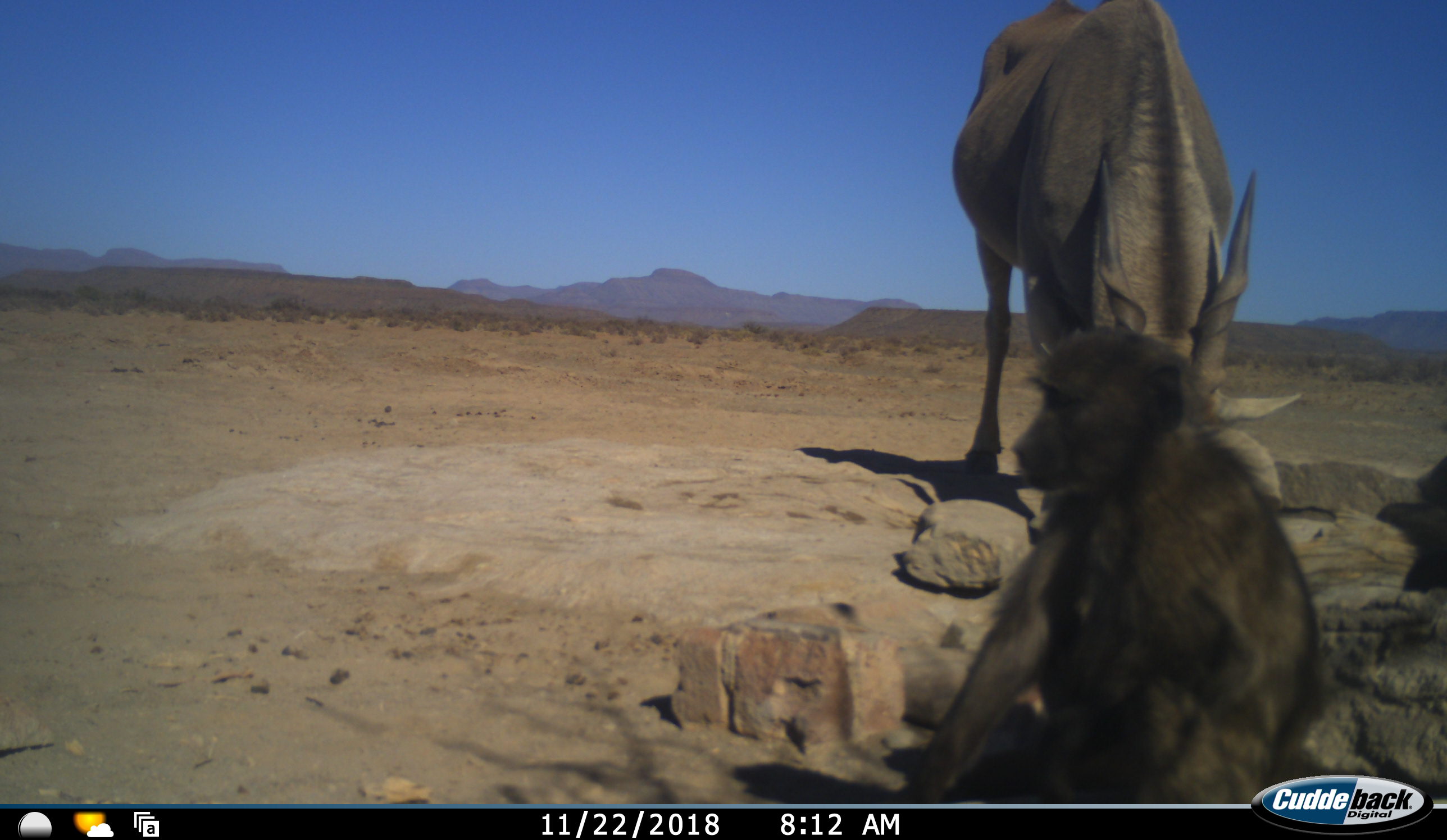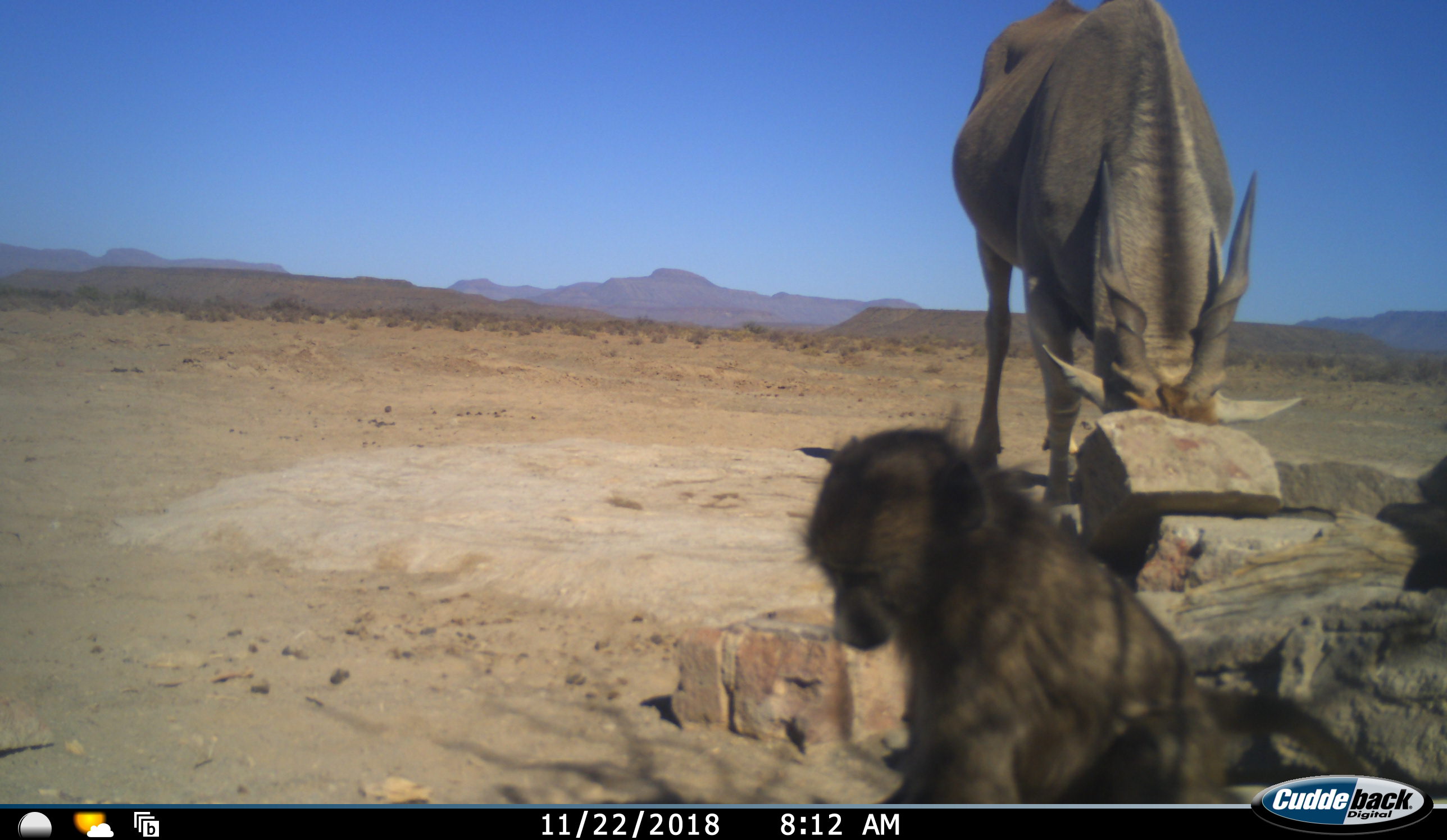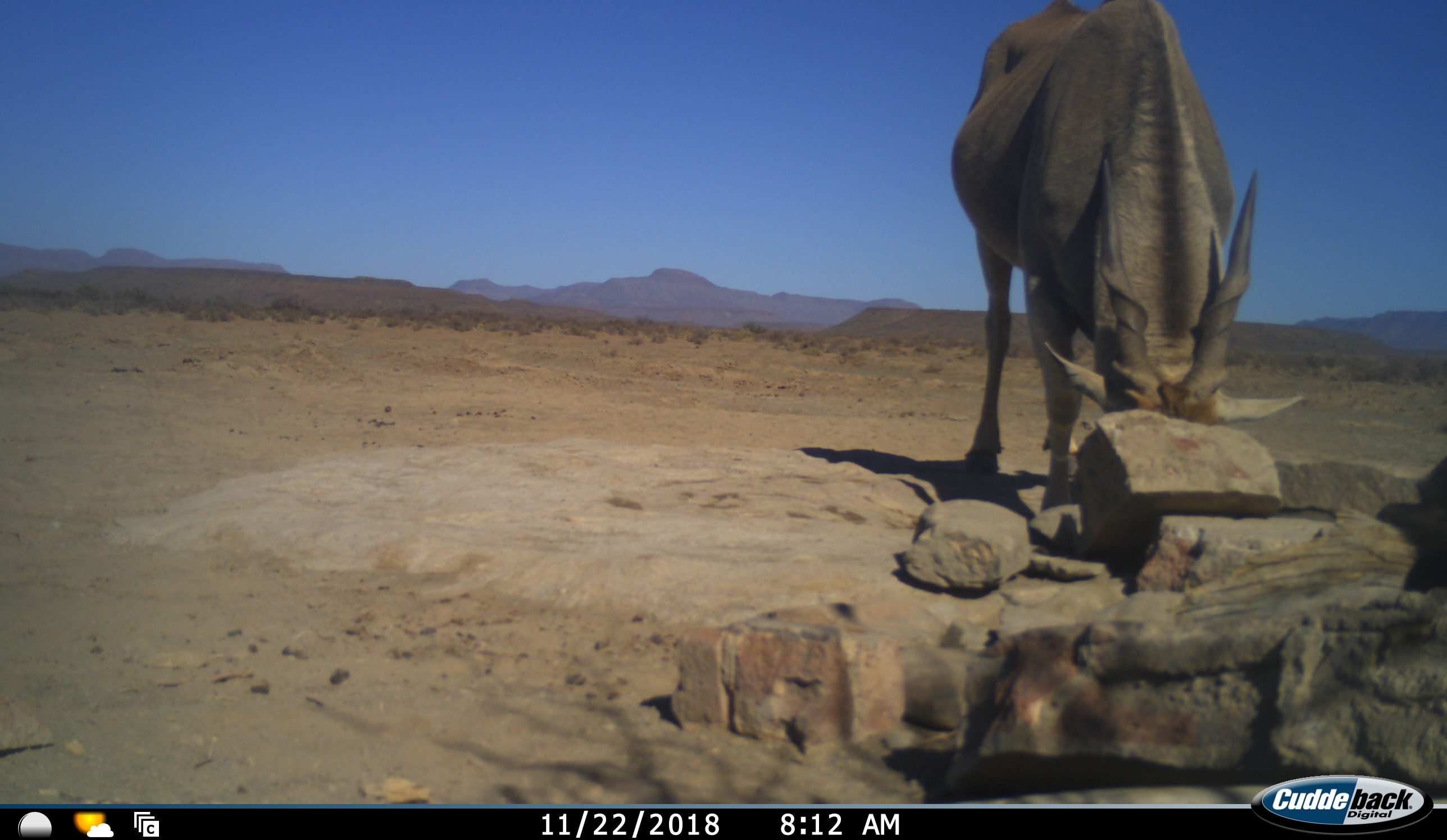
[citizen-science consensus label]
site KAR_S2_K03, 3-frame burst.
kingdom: Animalia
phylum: Chordata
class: Mammalia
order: Primates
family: Cercopithecidae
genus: Papio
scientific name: Papio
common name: baboon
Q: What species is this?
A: Baboon (Papio).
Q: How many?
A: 1.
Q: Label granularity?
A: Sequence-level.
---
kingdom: Animalia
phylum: Chordata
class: Mammalia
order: Artiodactyla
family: Bovidae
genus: Tragelaphus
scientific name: Tragelaphus oryx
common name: eland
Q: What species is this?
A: Eland (Tragelaphus oryx).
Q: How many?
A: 1.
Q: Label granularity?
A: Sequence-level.